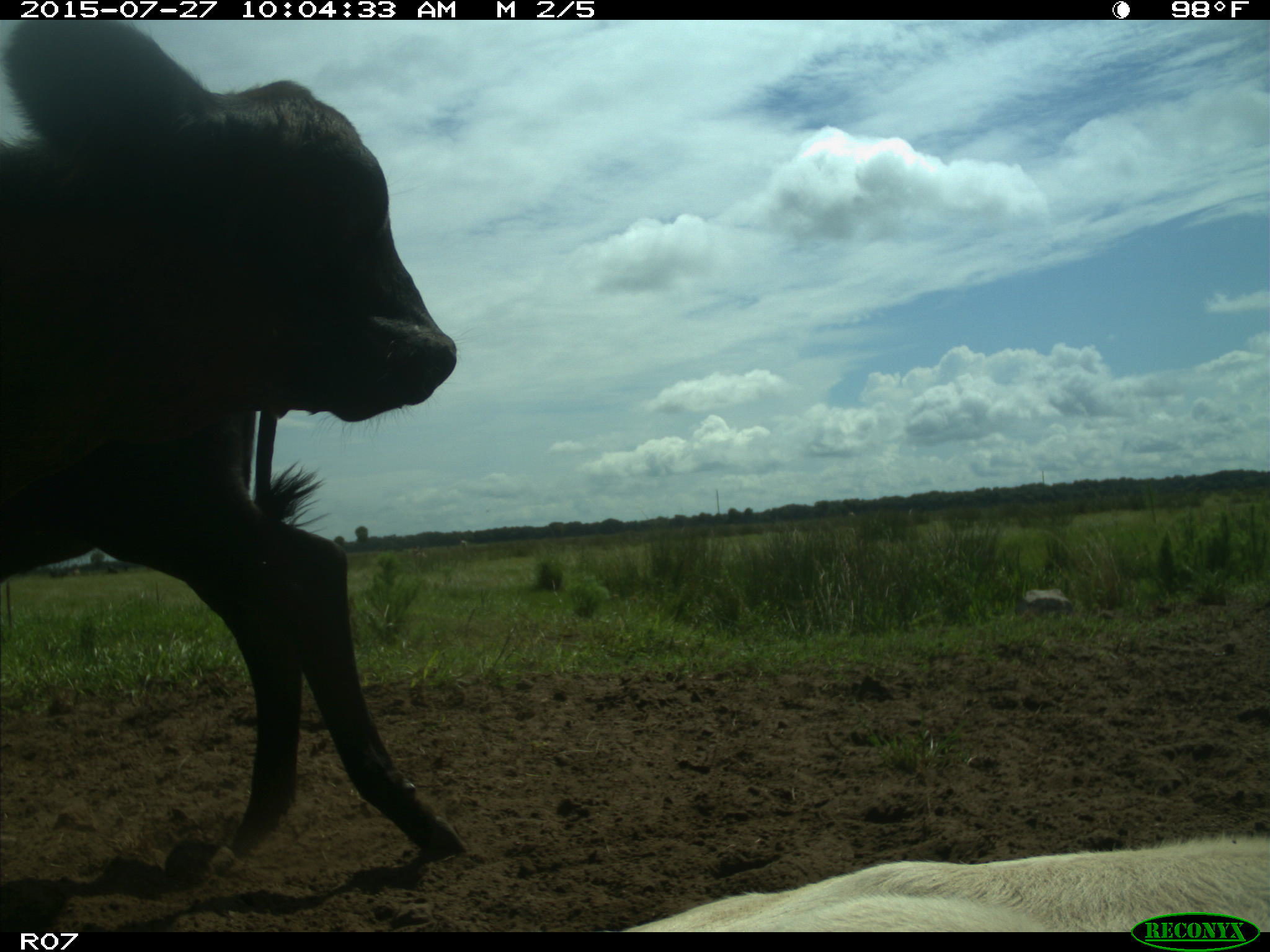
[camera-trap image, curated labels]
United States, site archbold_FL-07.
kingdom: Animalia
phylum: Chordata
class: Mammalia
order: Artiodactyla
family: Bovidae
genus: Bos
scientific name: Bos taurus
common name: domestic cow